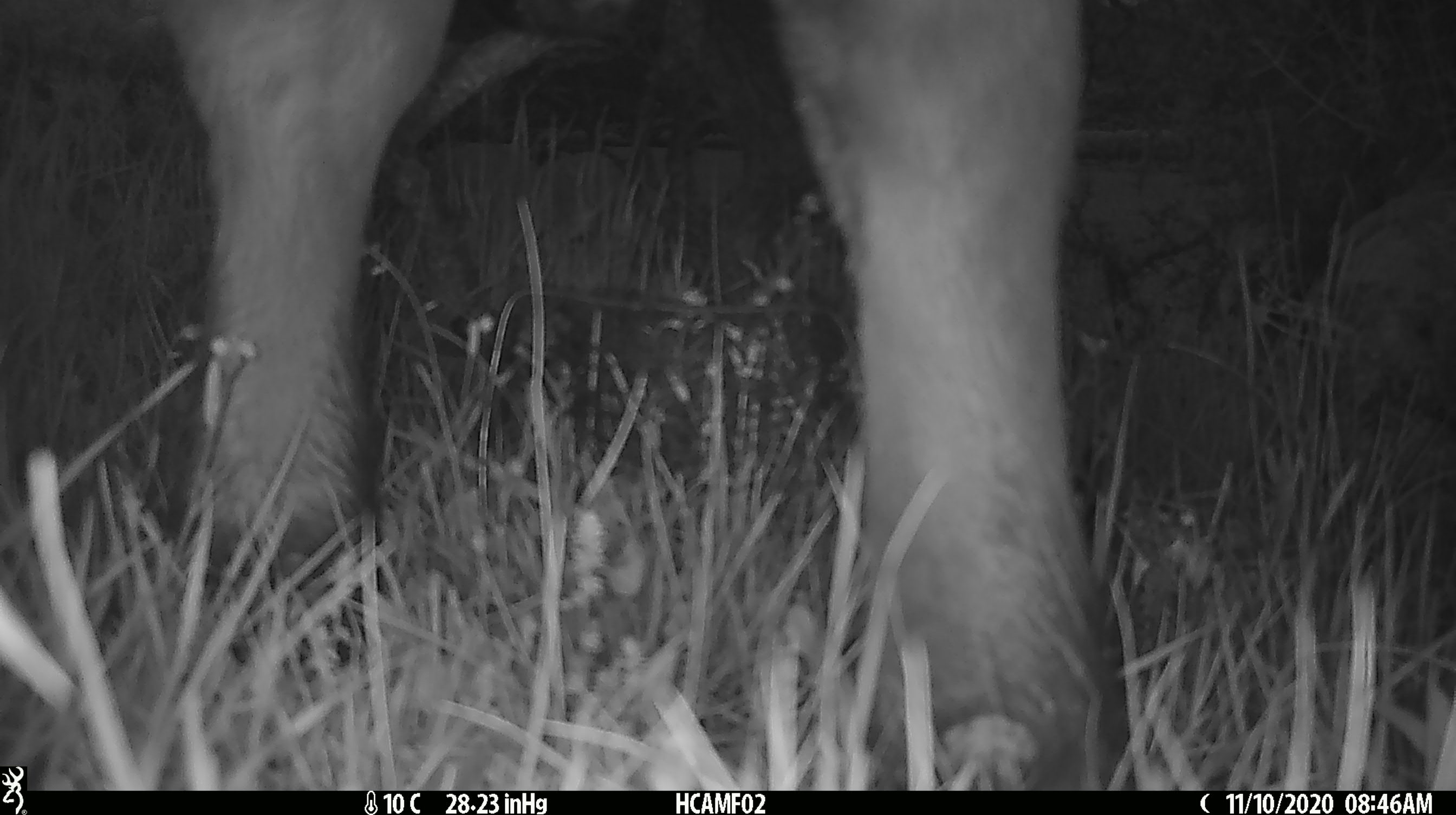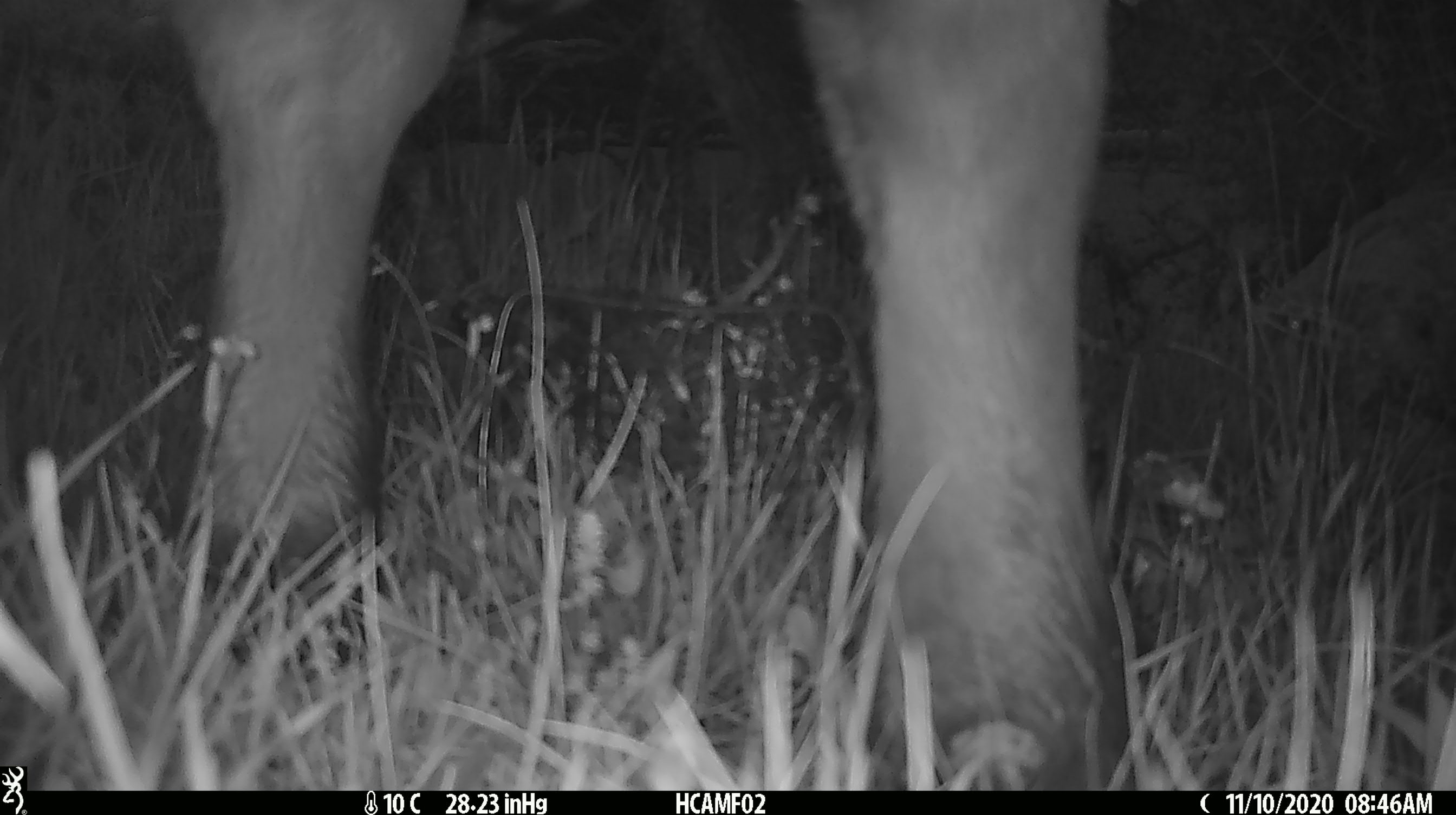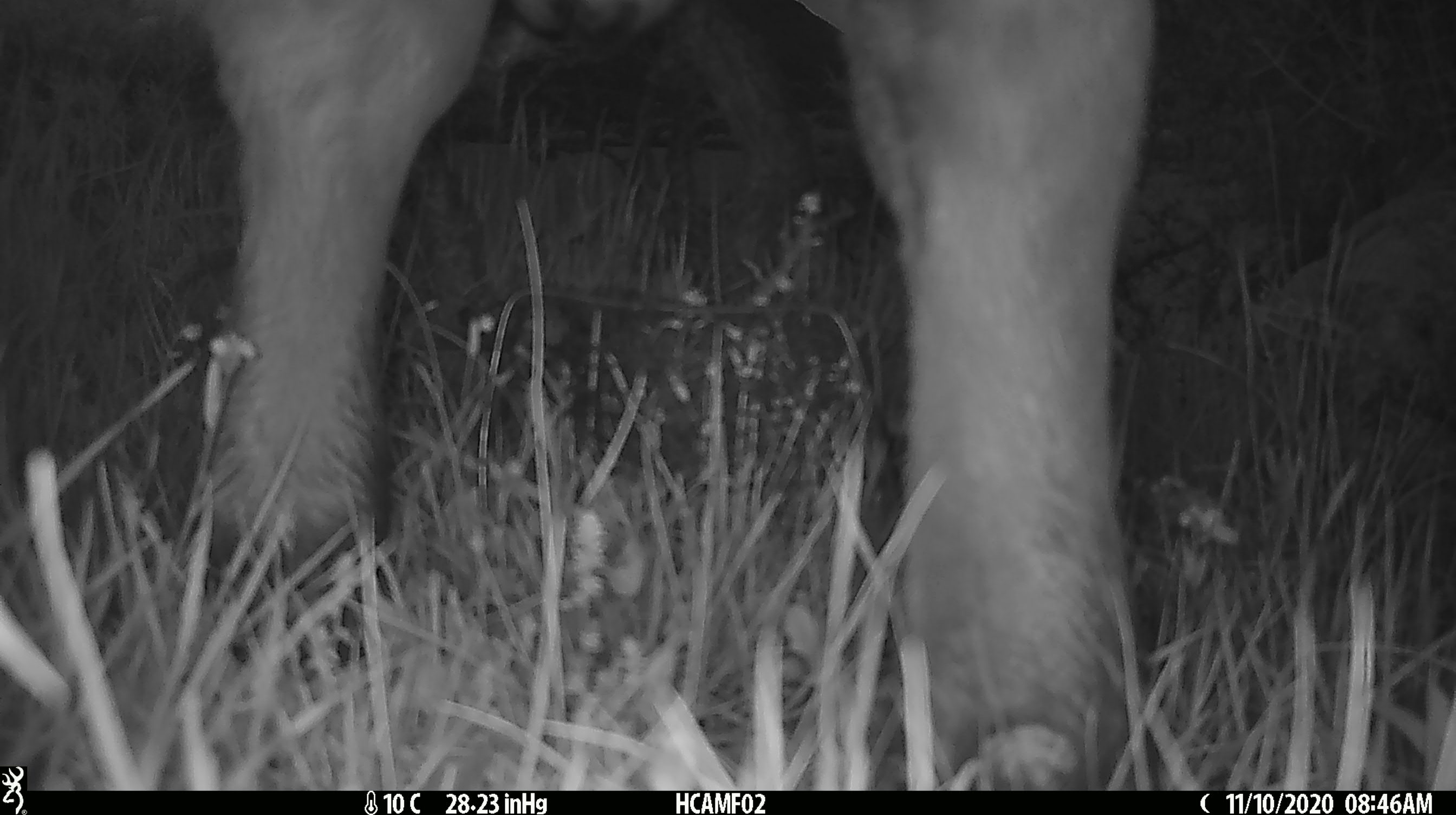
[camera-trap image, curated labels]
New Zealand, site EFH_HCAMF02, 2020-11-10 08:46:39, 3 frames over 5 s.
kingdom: Animalia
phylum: Chordata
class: Mammalia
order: Artiodactyla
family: Bovidae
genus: Bos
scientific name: Bos taurus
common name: domestic cow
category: cow